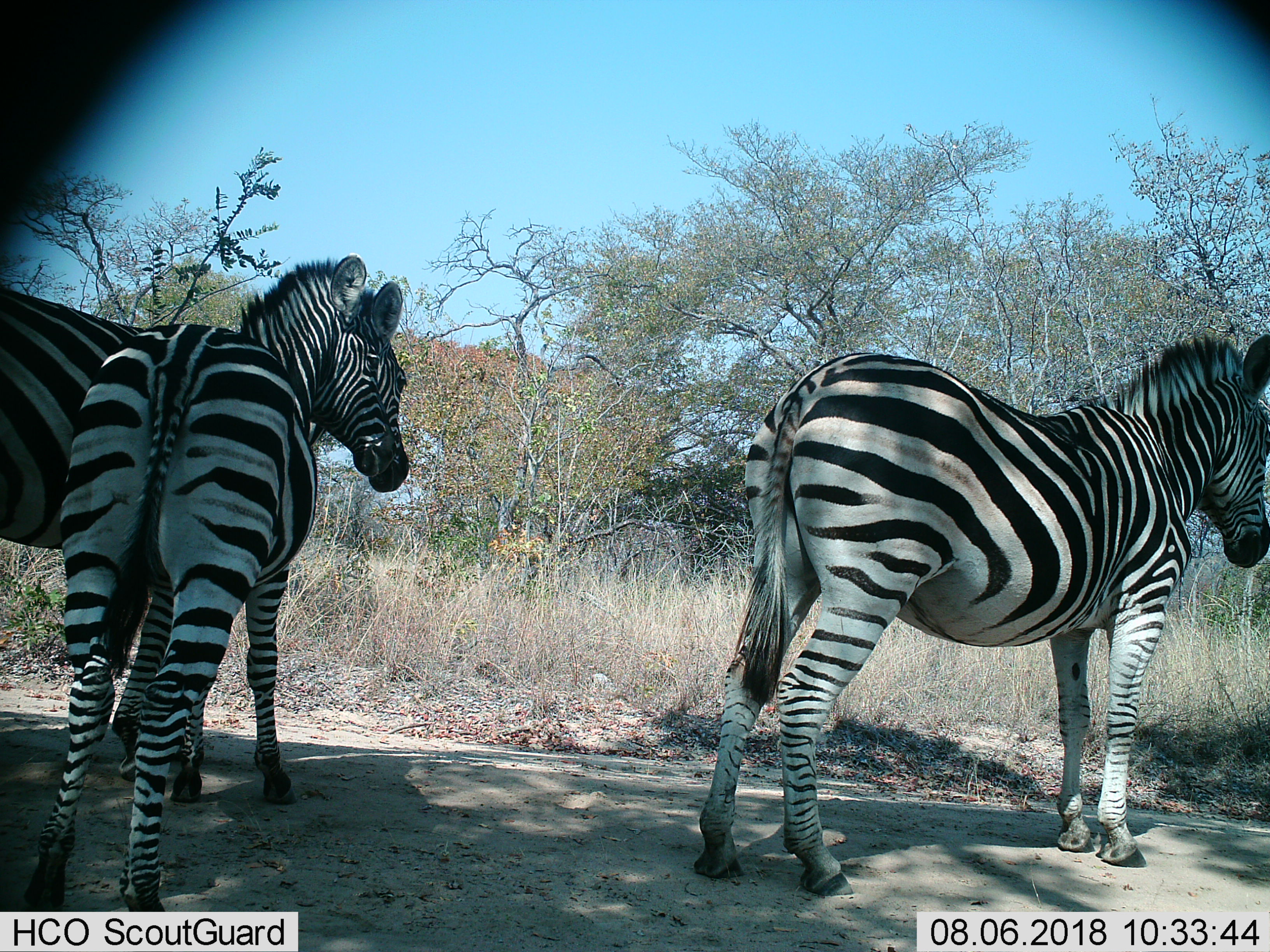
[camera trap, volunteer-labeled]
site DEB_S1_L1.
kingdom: Animalia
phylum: Chordata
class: Mammalia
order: Perissodactyla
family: Equidae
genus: Equus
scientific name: Equus quagga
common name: plains zebra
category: zebraplains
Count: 3.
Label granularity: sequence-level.